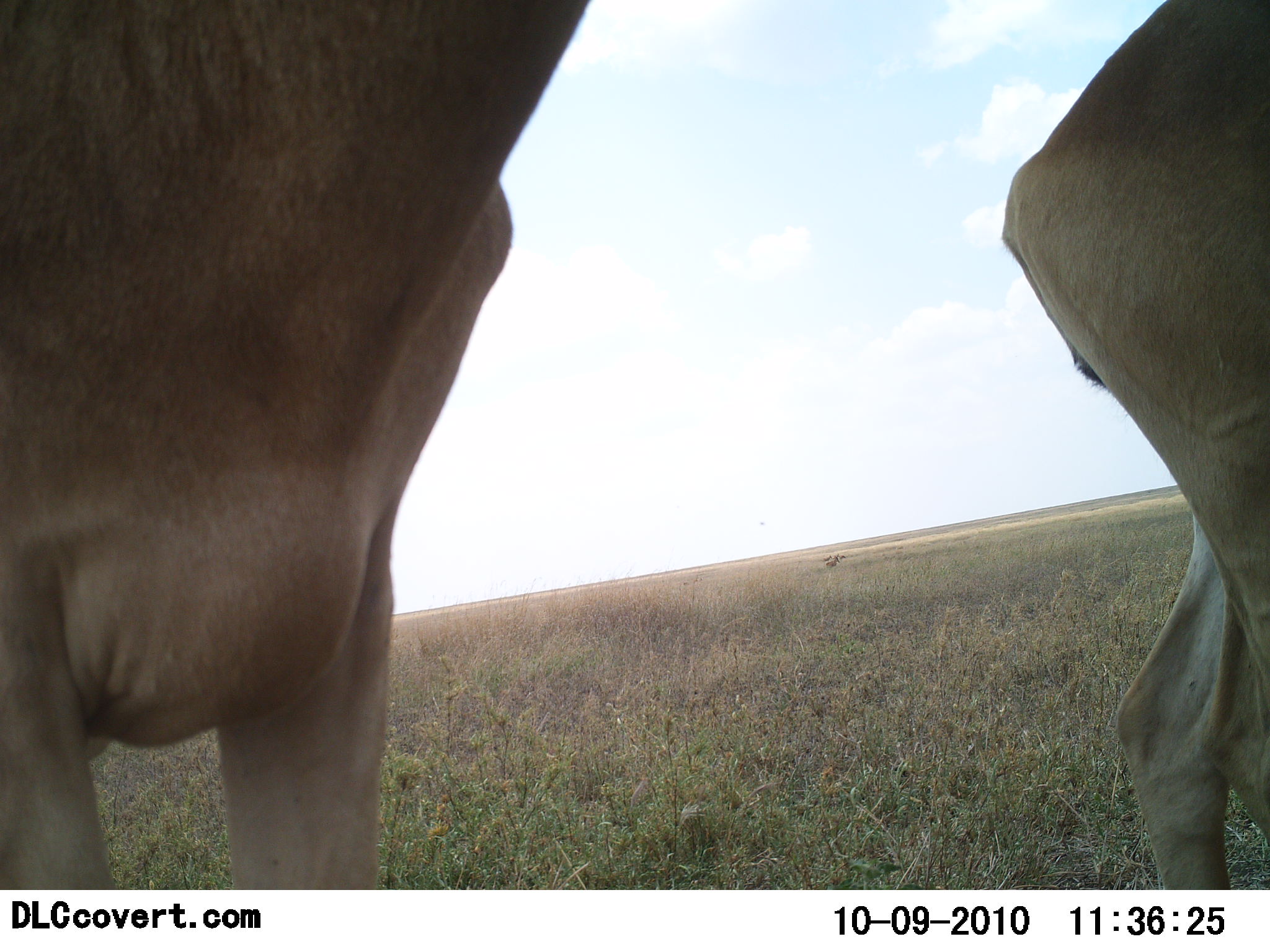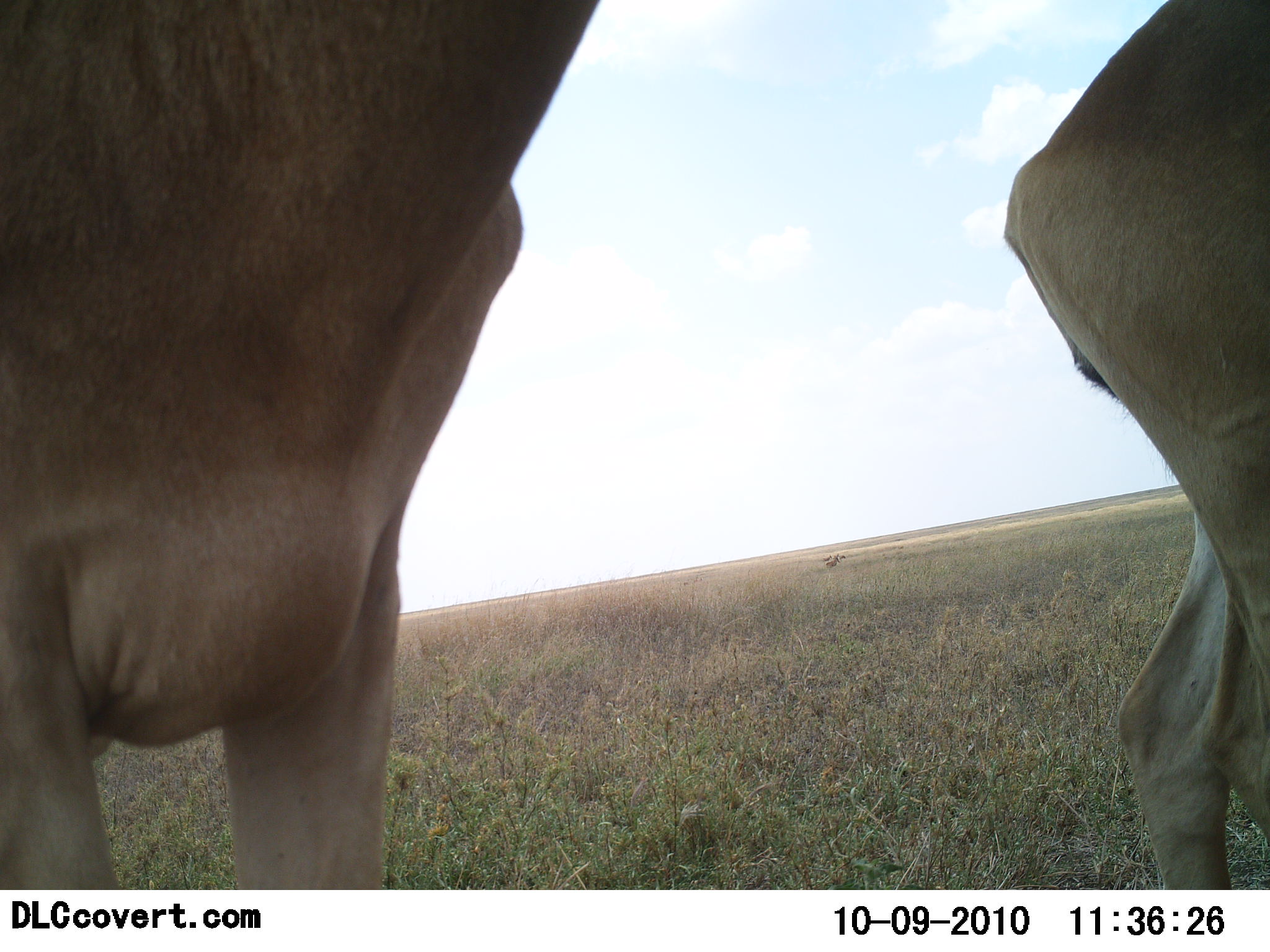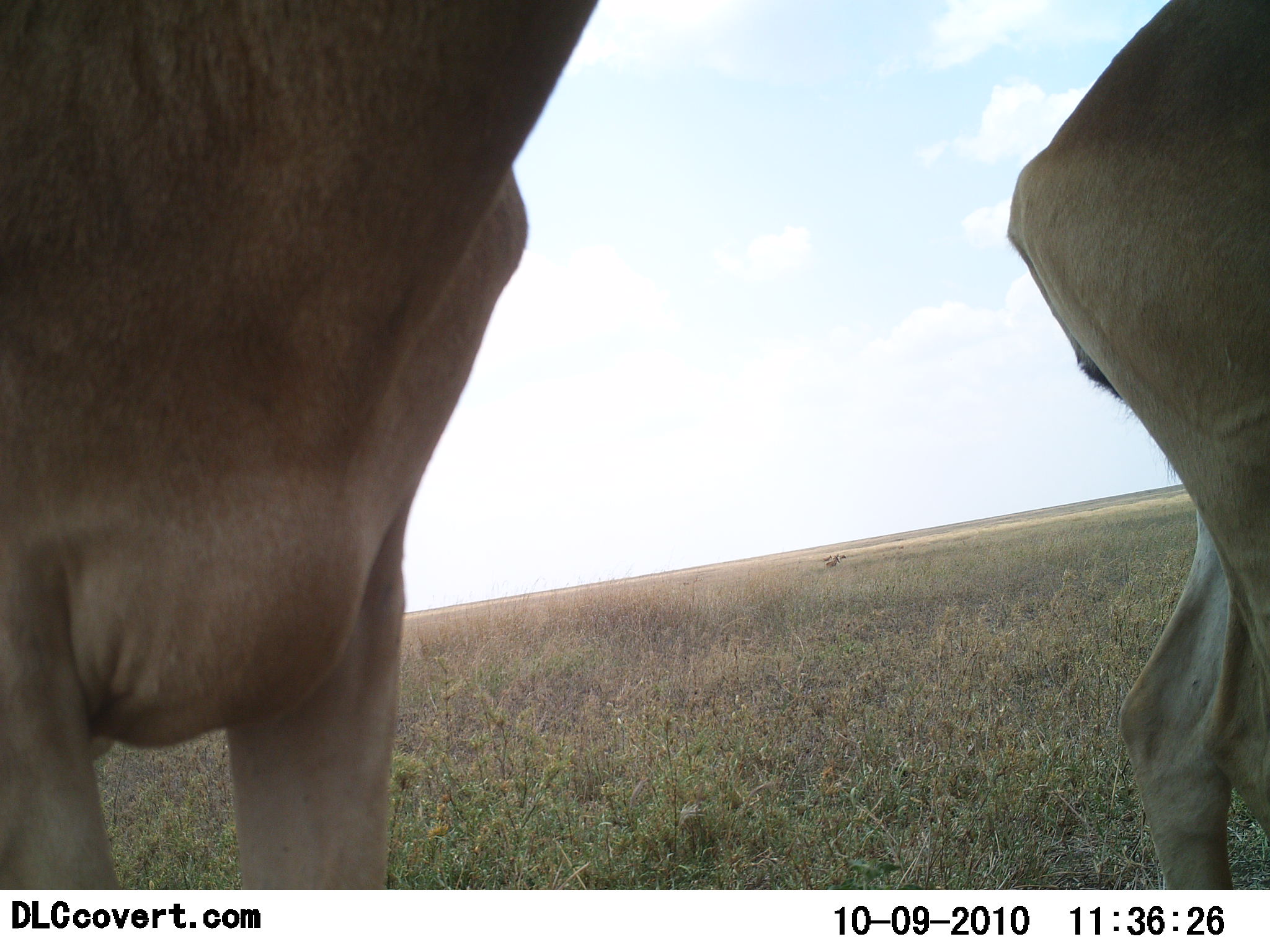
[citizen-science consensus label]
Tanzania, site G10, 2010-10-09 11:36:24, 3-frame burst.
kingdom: Animalia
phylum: Chordata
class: Mammalia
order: Artiodactyla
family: Bovidae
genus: Alcelaphus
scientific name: Alcelaphus buselaphus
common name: hartebeest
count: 2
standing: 100%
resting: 8%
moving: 8%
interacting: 0%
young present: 0%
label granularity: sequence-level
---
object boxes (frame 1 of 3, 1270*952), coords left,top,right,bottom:
animal: 0,1,592,889; 1002,0,1270,888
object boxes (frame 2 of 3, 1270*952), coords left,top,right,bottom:
animal: 0,1,603,889; 1002,0,1270,888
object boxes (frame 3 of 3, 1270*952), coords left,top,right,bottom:
animal: 0,1,603,889; 1005,0,1270,888